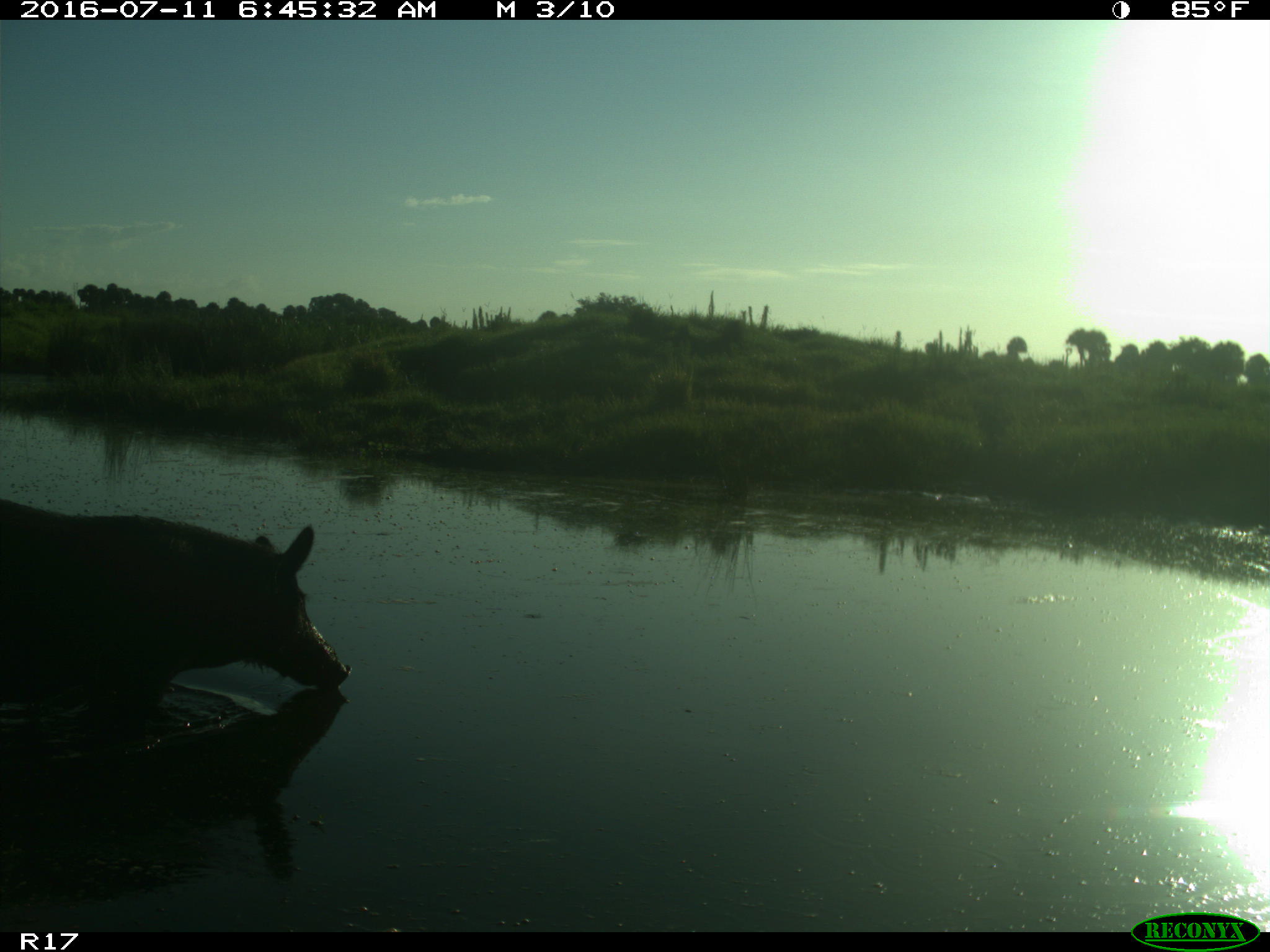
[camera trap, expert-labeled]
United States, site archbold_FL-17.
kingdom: Animalia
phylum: Chordata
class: Mammalia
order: Artiodactyla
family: Suidae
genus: Sus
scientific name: Sus scrofa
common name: wild boar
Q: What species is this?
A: Sus scrofa (wild boar).